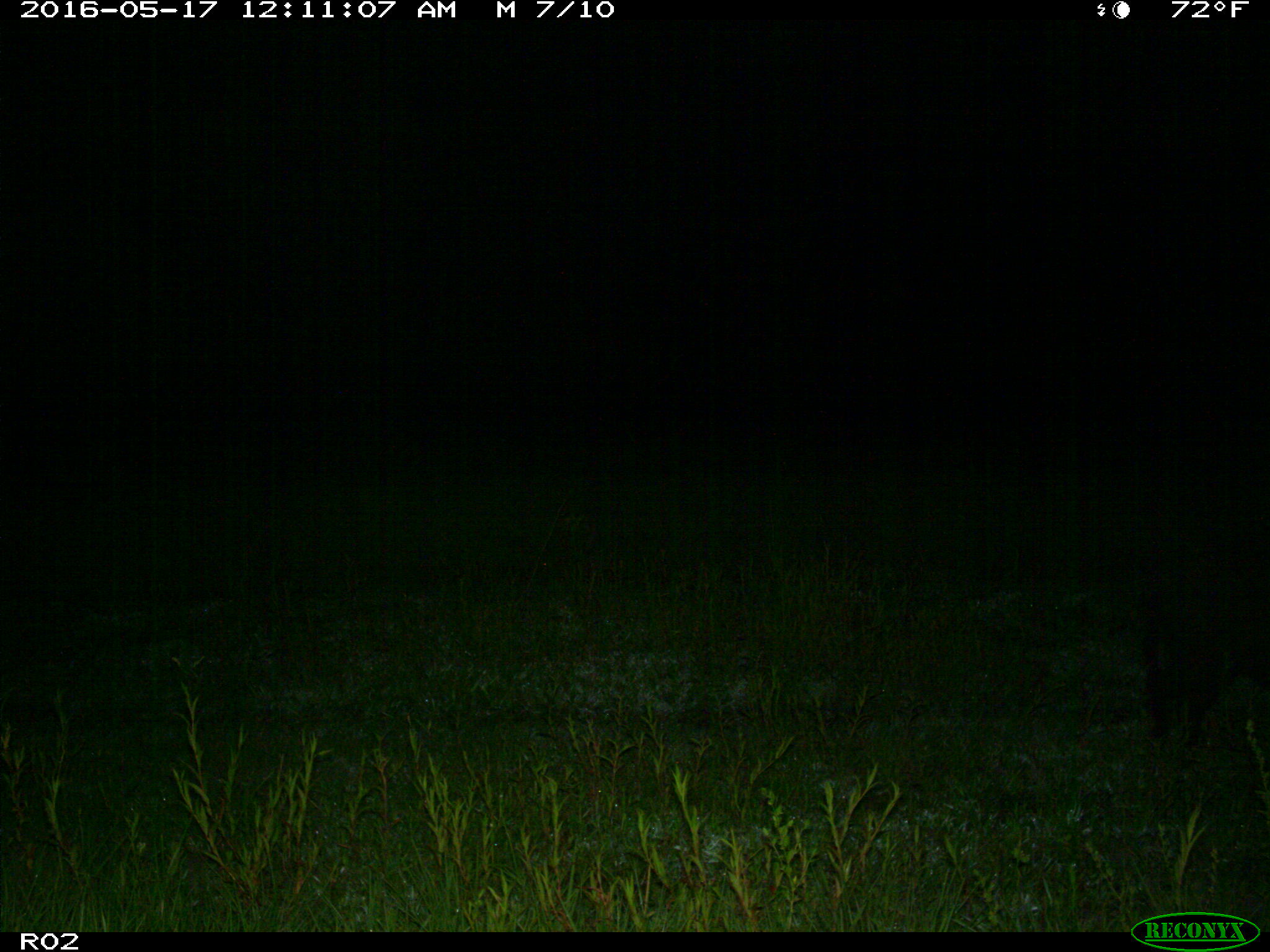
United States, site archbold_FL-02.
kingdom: Animalia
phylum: Chordata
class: Mammalia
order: Artiodactyla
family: Suidae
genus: Sus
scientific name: Sus scrofa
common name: wild boar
Sus scrofa (wild boar).